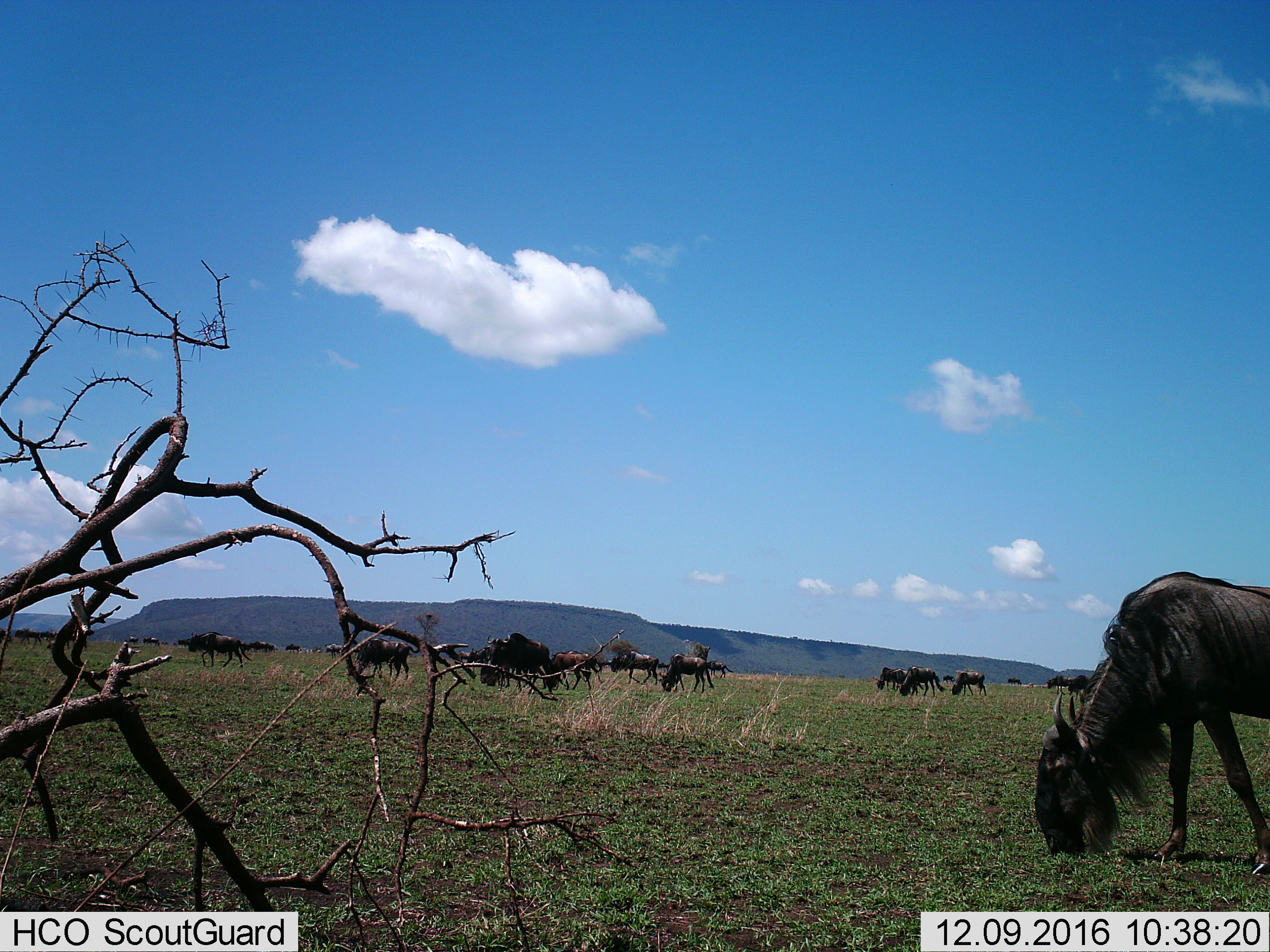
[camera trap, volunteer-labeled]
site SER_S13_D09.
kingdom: Animalia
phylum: Chordata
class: Mammalia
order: Artiodactyla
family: Bovidae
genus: Connochaetes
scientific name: Connochaetes taurinus taurinus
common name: blue wildebeest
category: wildebeestblue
Wildebeestblue (blue wildebeest) (Connochaetes taurinus taurinus), count 11-50. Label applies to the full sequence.